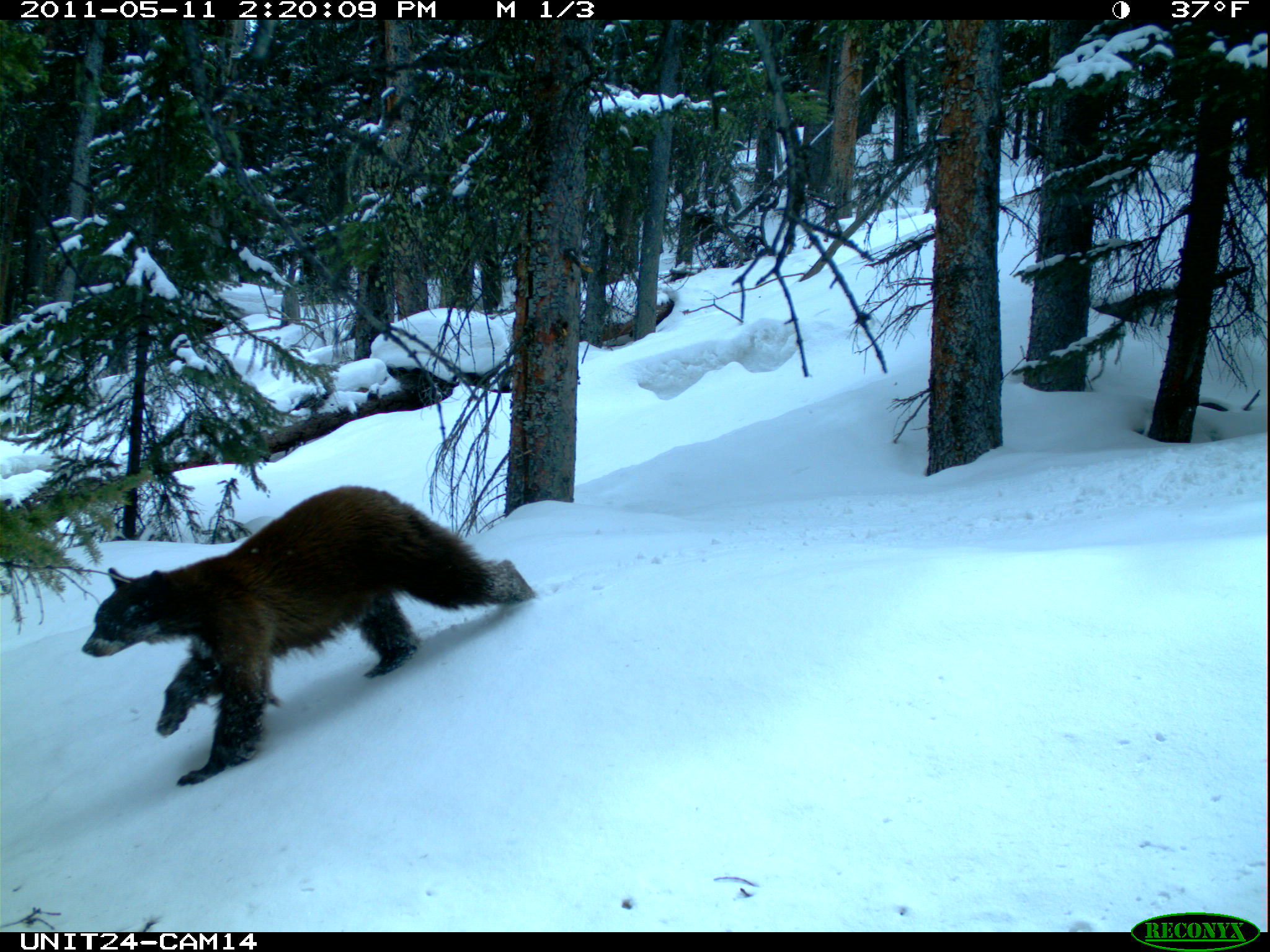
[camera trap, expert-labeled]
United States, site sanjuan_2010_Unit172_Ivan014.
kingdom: Animalia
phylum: Chordata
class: Mammalia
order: Carnivora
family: Ursidae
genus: Ursus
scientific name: Ursus americanus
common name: american black bear